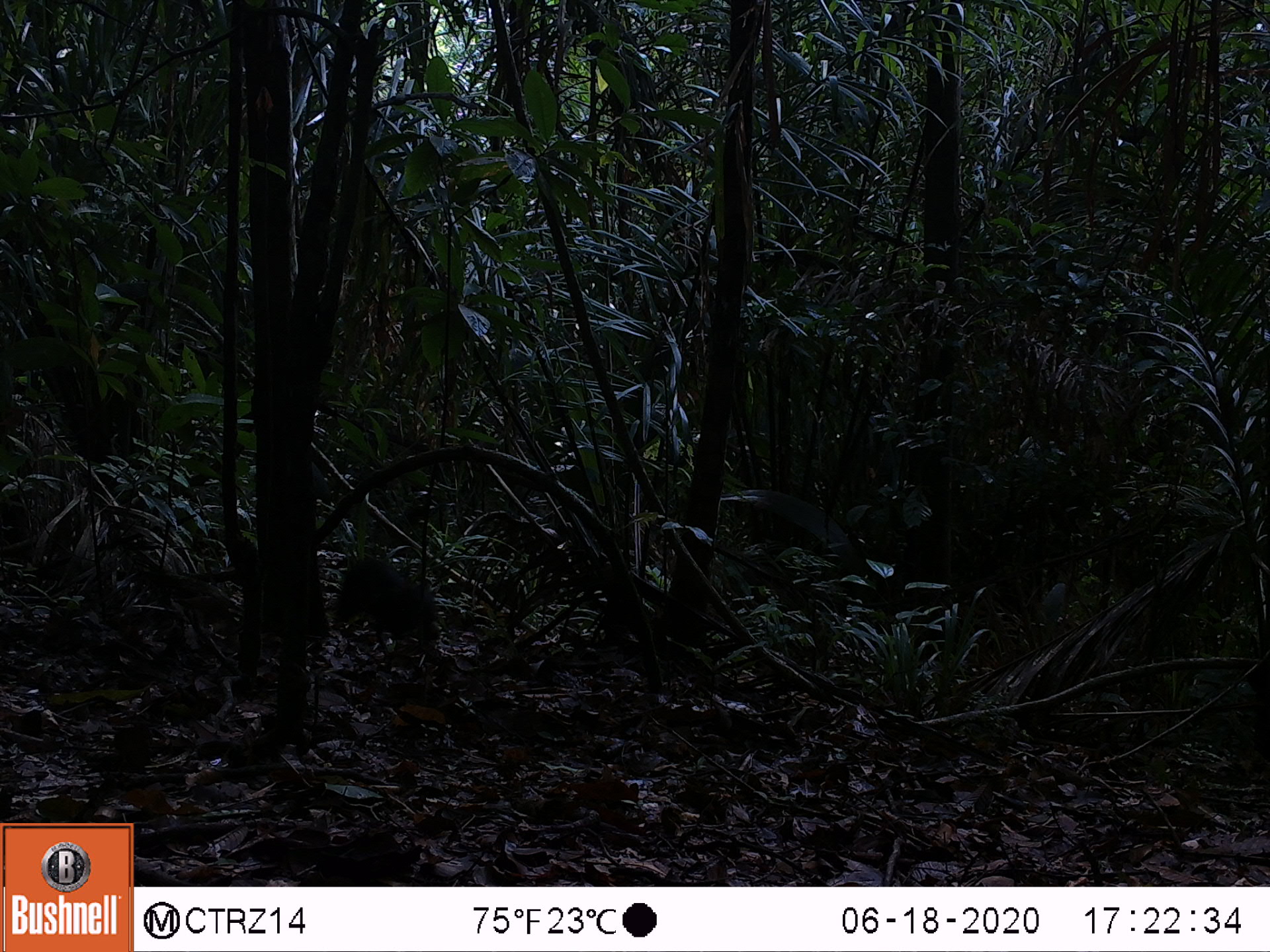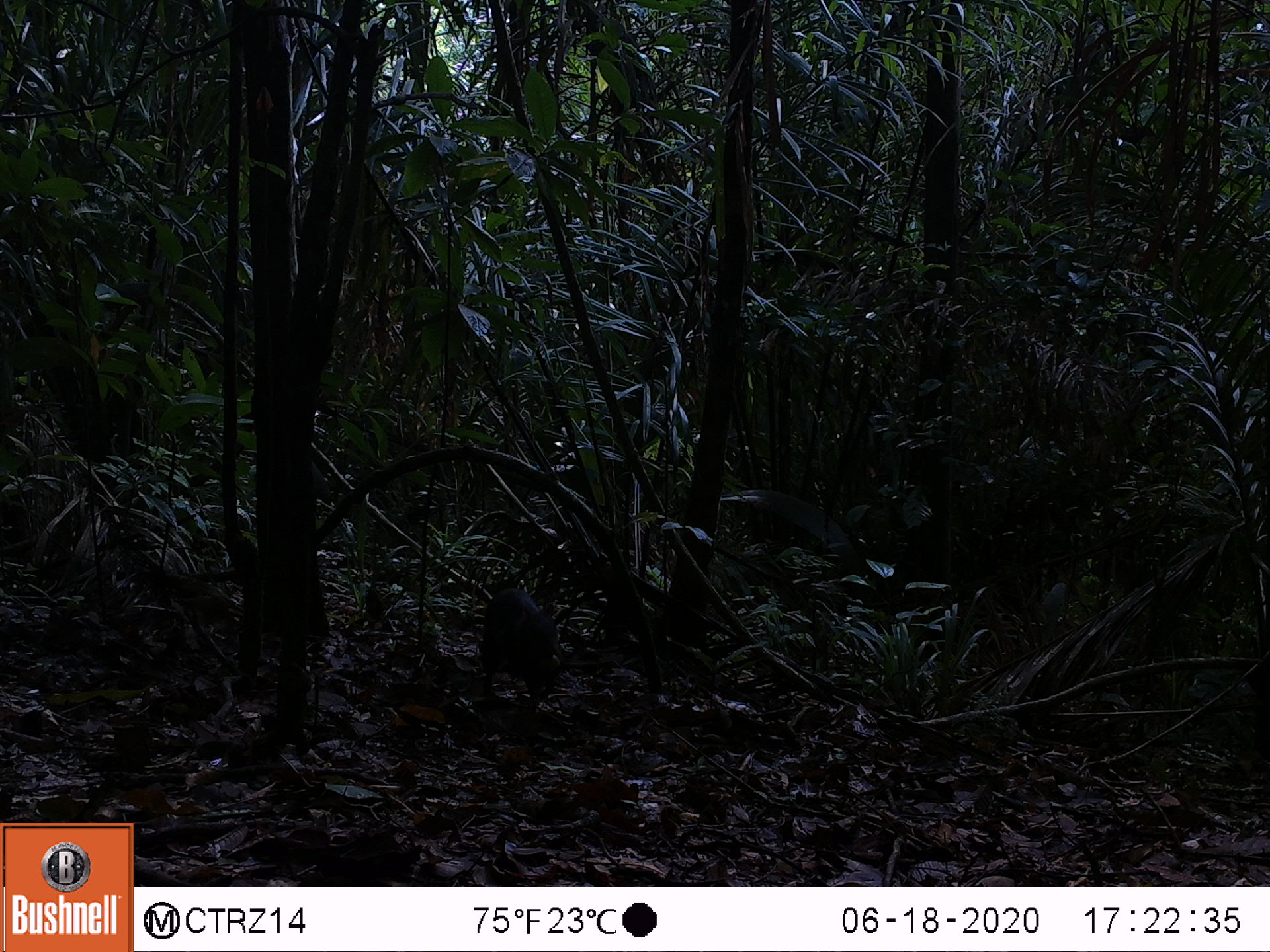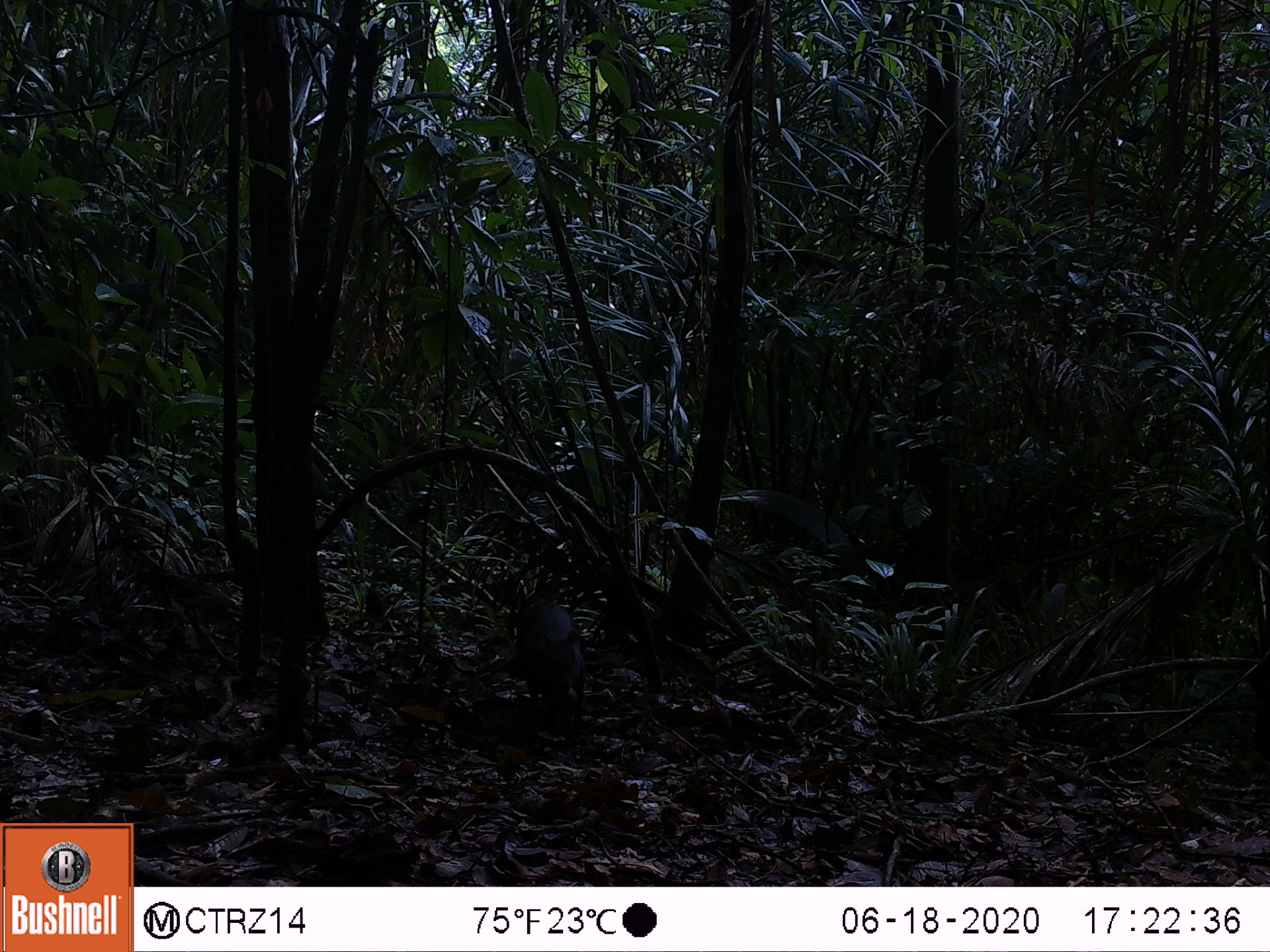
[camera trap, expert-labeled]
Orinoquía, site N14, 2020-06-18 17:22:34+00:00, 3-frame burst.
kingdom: Animalia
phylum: Chordata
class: Mammalia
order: Rodentia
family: Dasyproctidae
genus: Dasyprocta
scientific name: Dasyprocta fuliginosa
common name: black agouti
Black agouti (Dasyprocta fuliginosa).